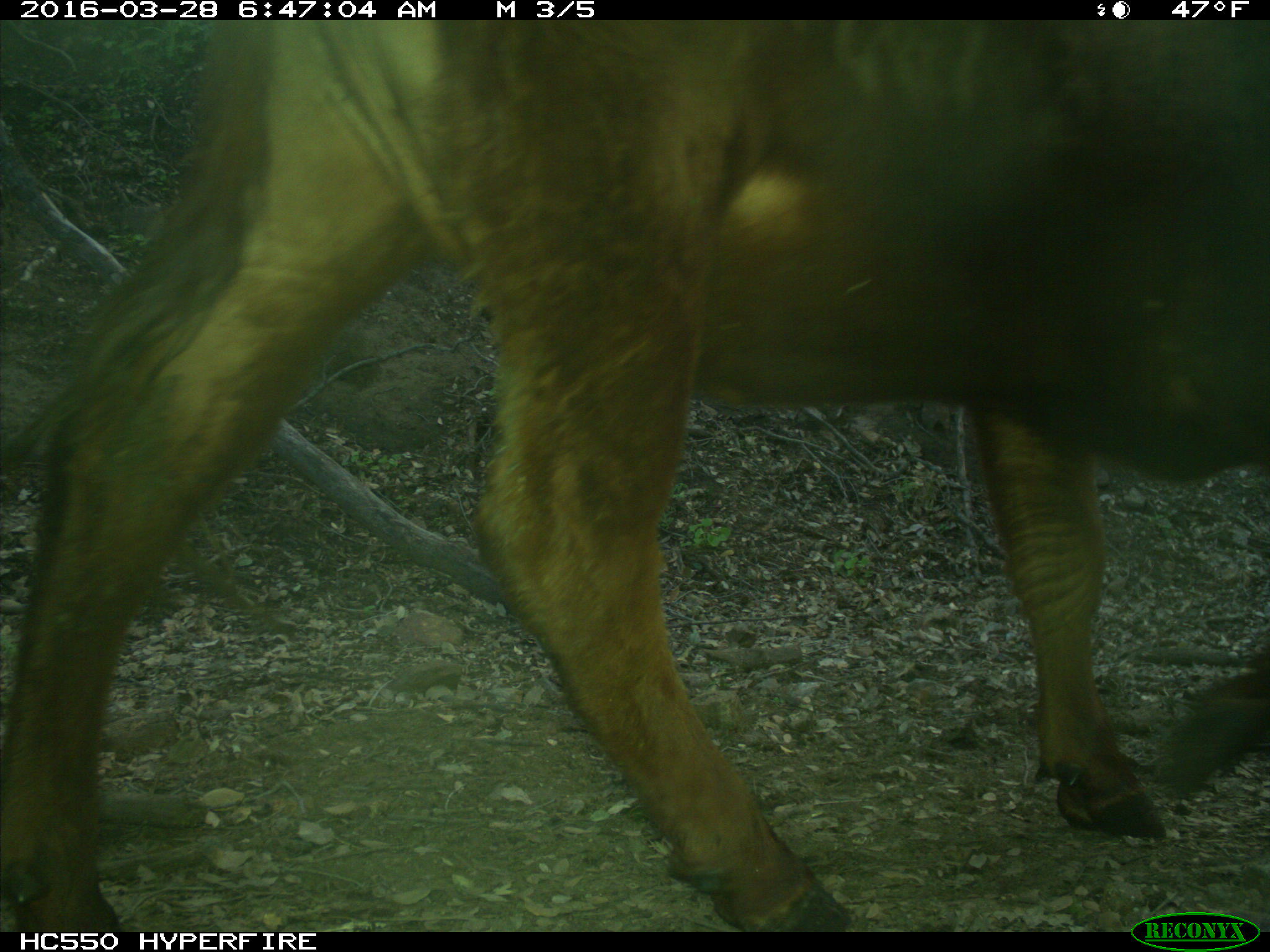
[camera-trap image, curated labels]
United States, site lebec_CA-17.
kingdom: Animalia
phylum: Chordata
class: Mammalia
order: Artiodactyla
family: Bovidae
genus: Bos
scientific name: Bos taurus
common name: domestic cow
Bos taurus (domestic cow).